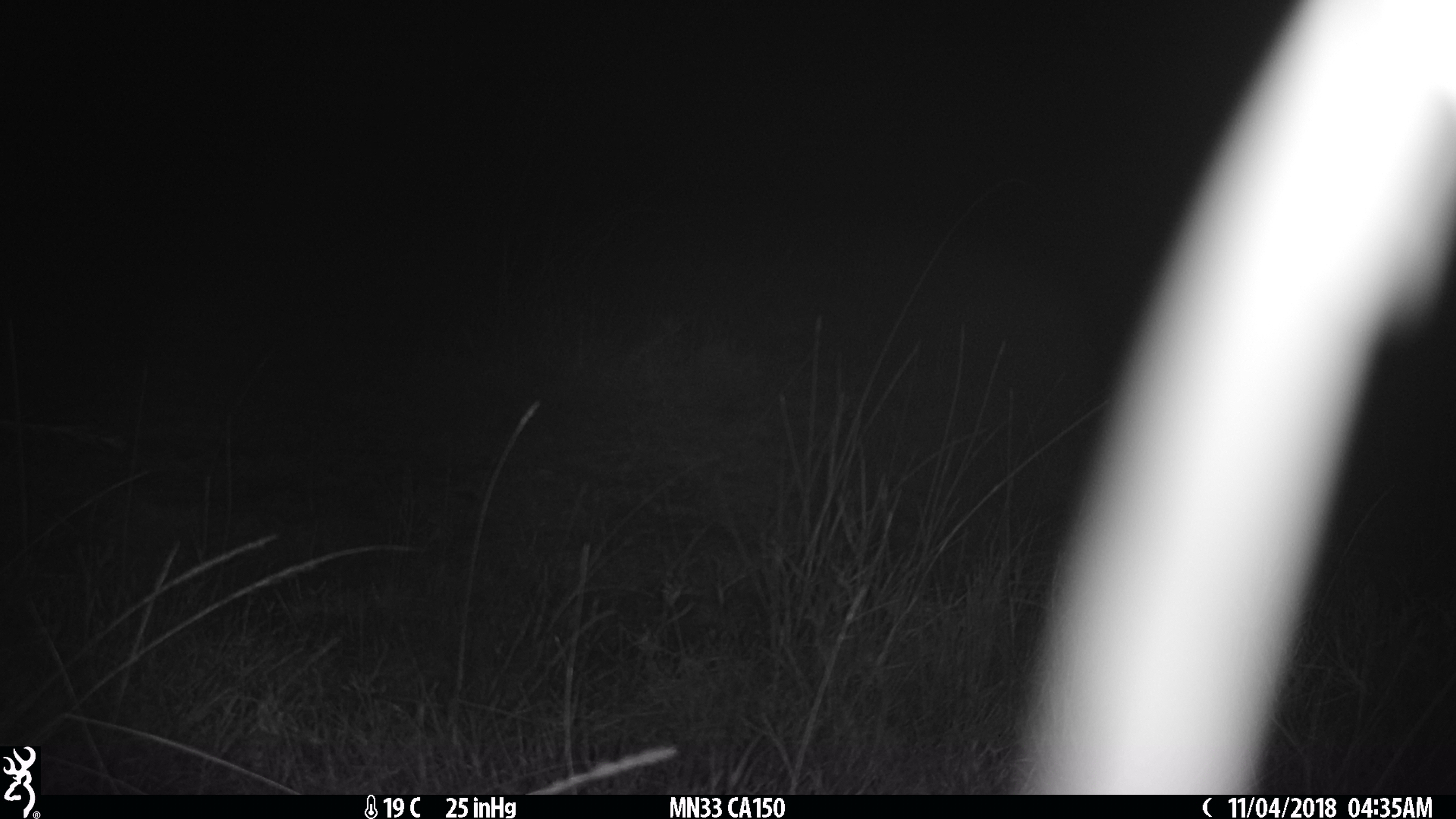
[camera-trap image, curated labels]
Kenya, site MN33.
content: no animal present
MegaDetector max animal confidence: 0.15